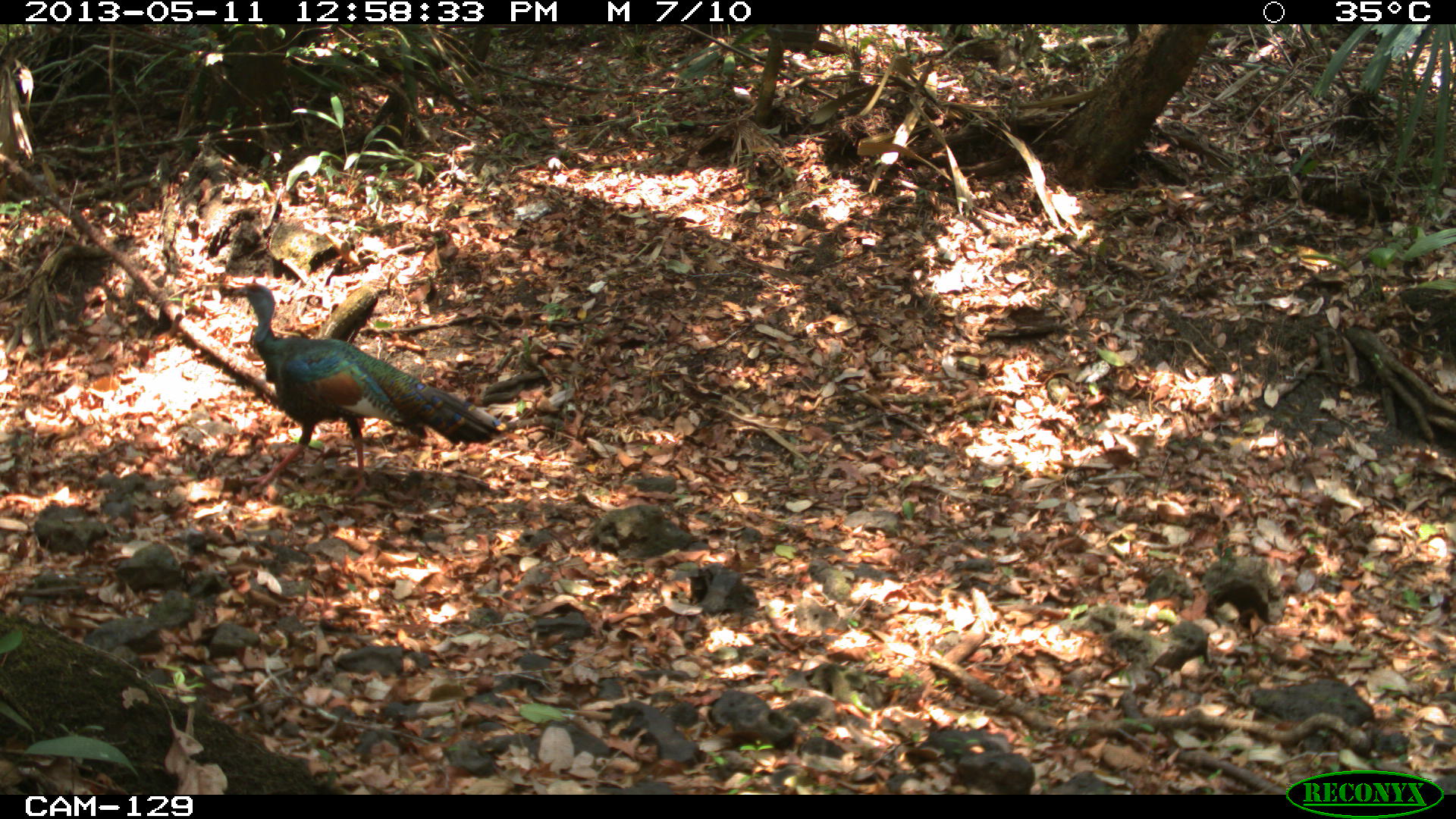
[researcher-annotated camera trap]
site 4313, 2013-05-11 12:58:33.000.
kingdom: Animalia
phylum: Chordata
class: Aves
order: Galliformes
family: Phasianidae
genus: Meleagris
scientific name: Meleagris ocellata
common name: ocellated turkey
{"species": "Meleagris ocellata (ocellated turkey)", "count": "1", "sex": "male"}